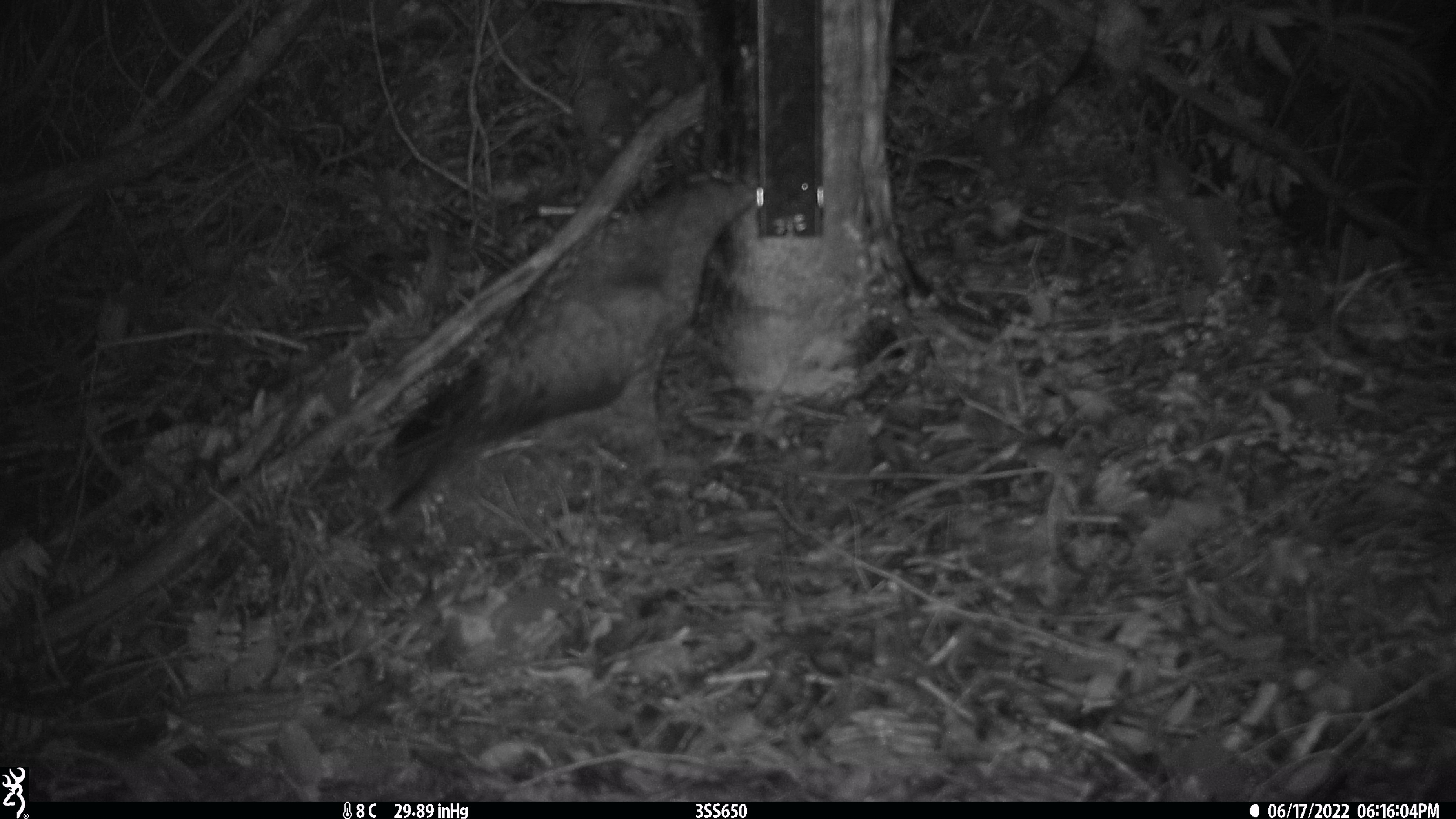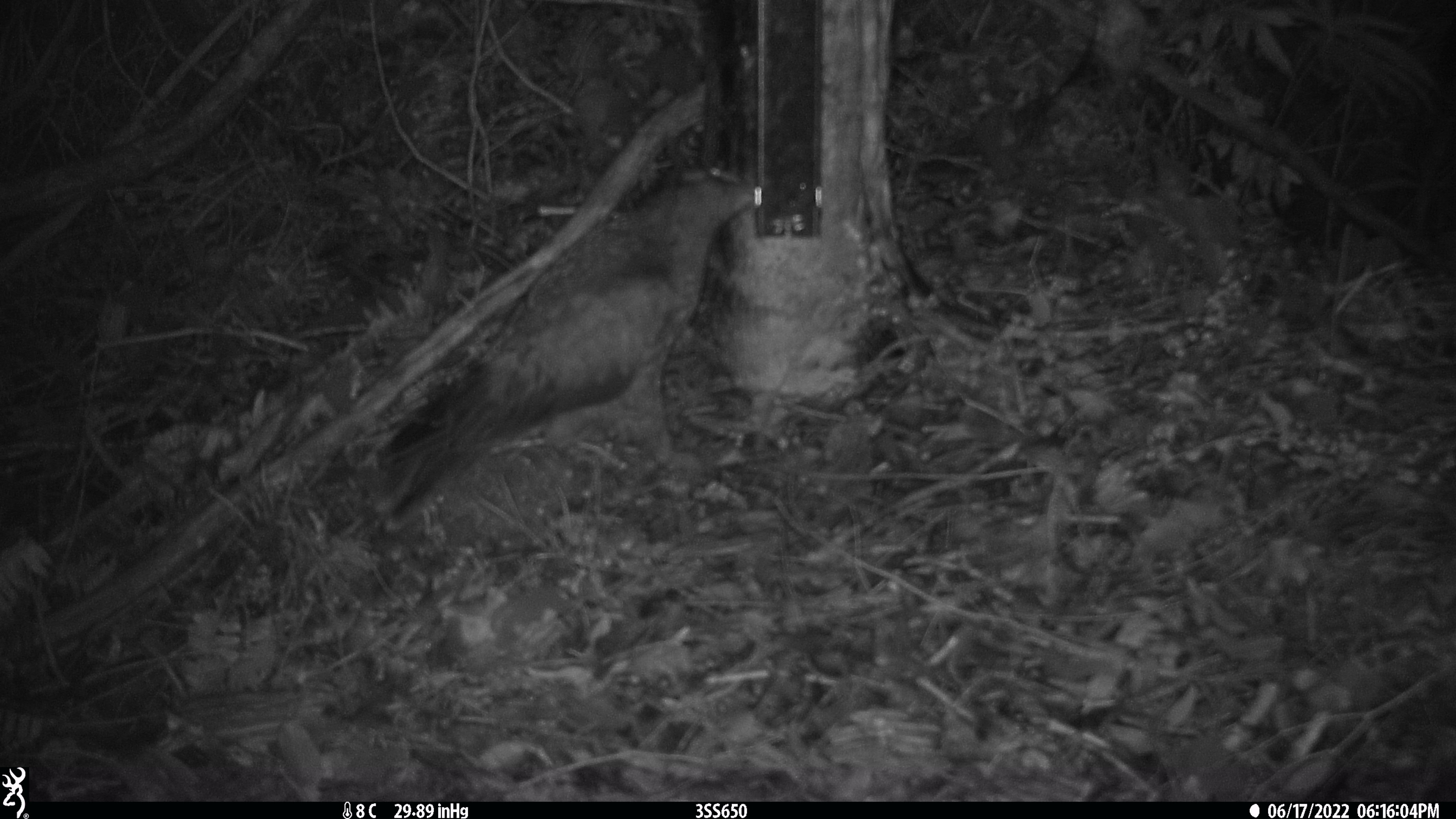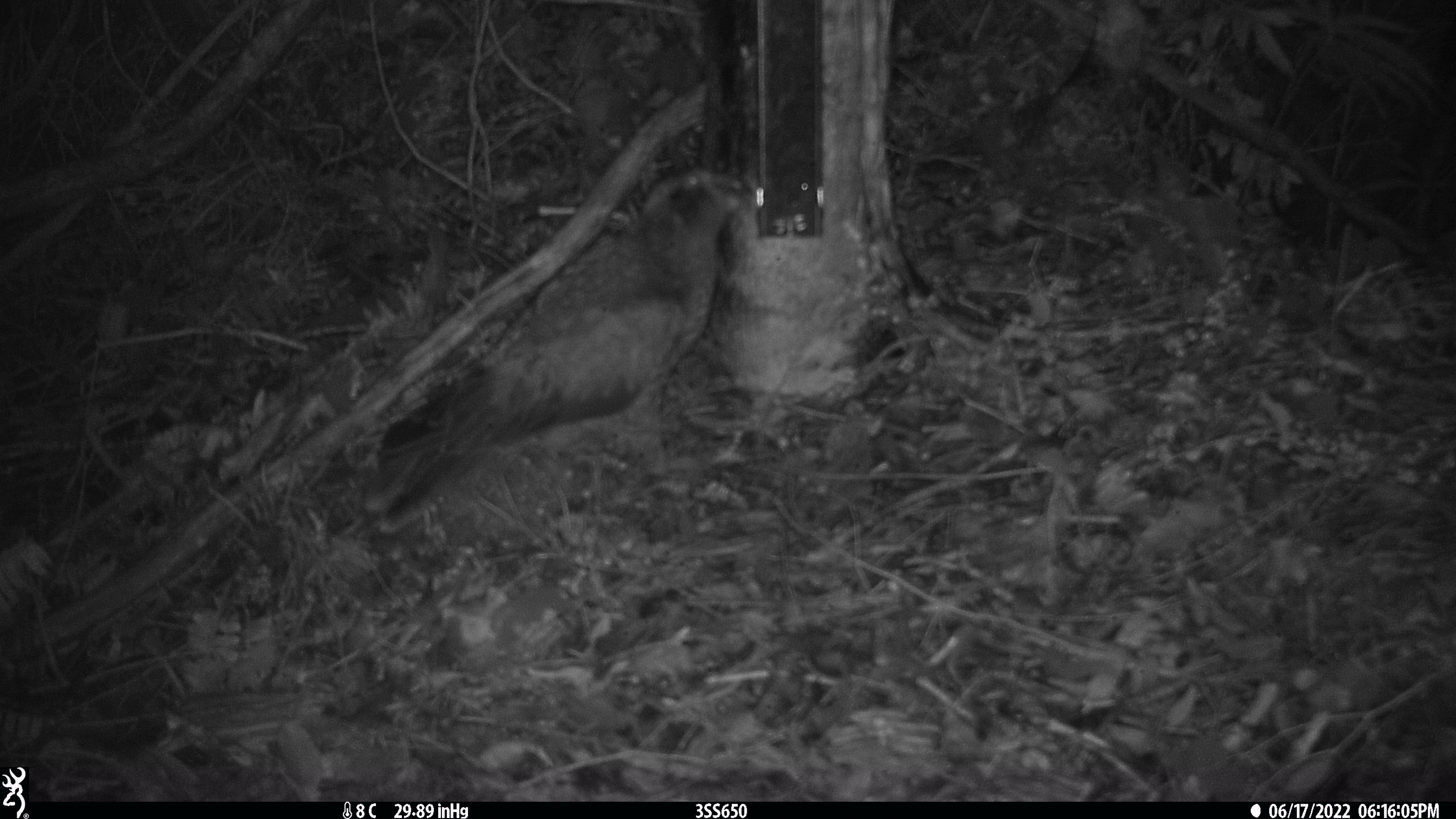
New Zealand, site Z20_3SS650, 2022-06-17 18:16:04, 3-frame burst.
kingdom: Animalia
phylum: Chordata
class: Aves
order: Psittaciformes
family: Strigopidae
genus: Nestor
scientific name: Nestor notabilis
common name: kea